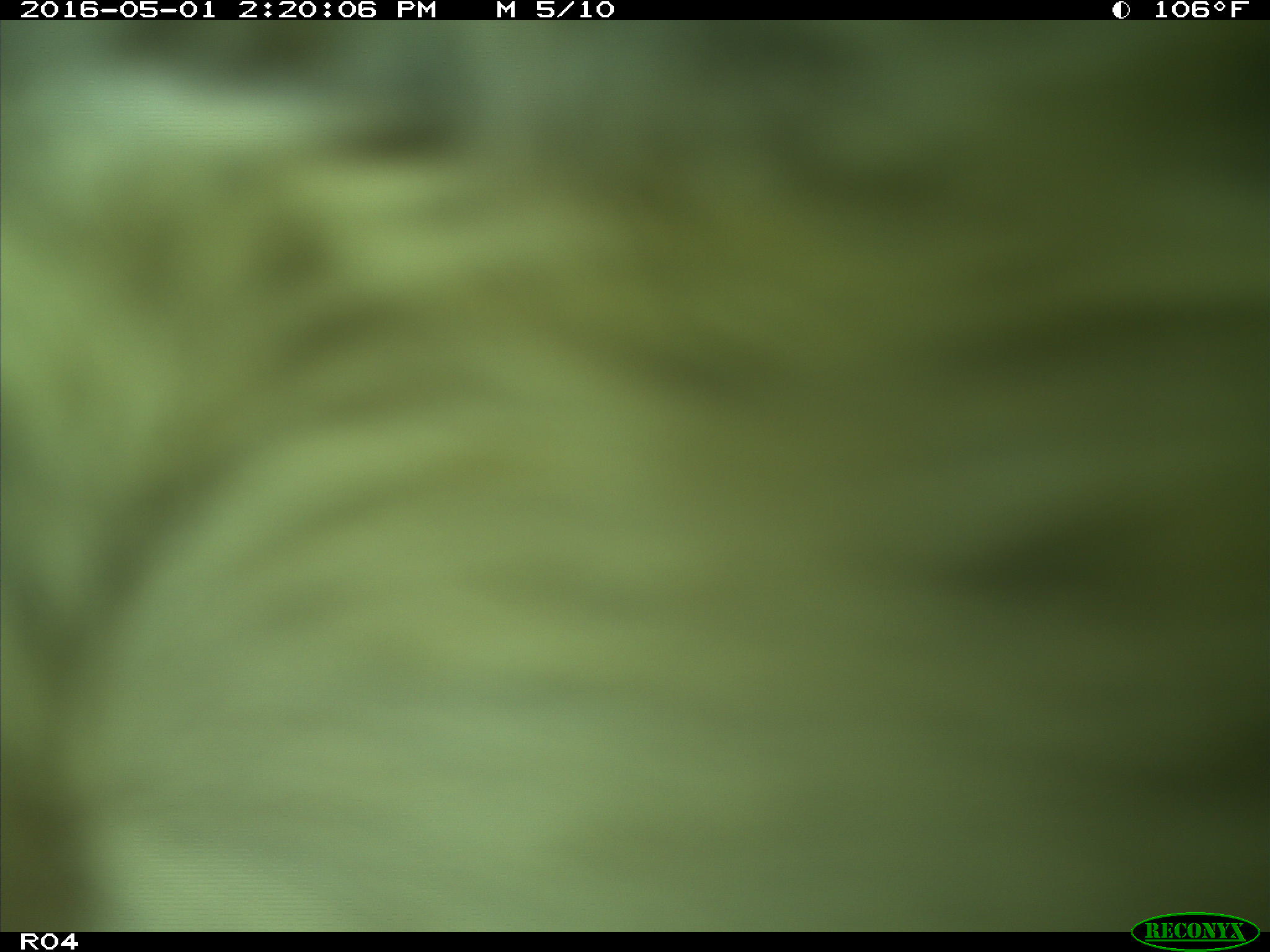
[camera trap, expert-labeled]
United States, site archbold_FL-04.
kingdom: Animalia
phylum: Chordata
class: Mammalia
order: Artiodactyla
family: Bovidae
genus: Bos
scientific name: Bos taurus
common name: domestic cow